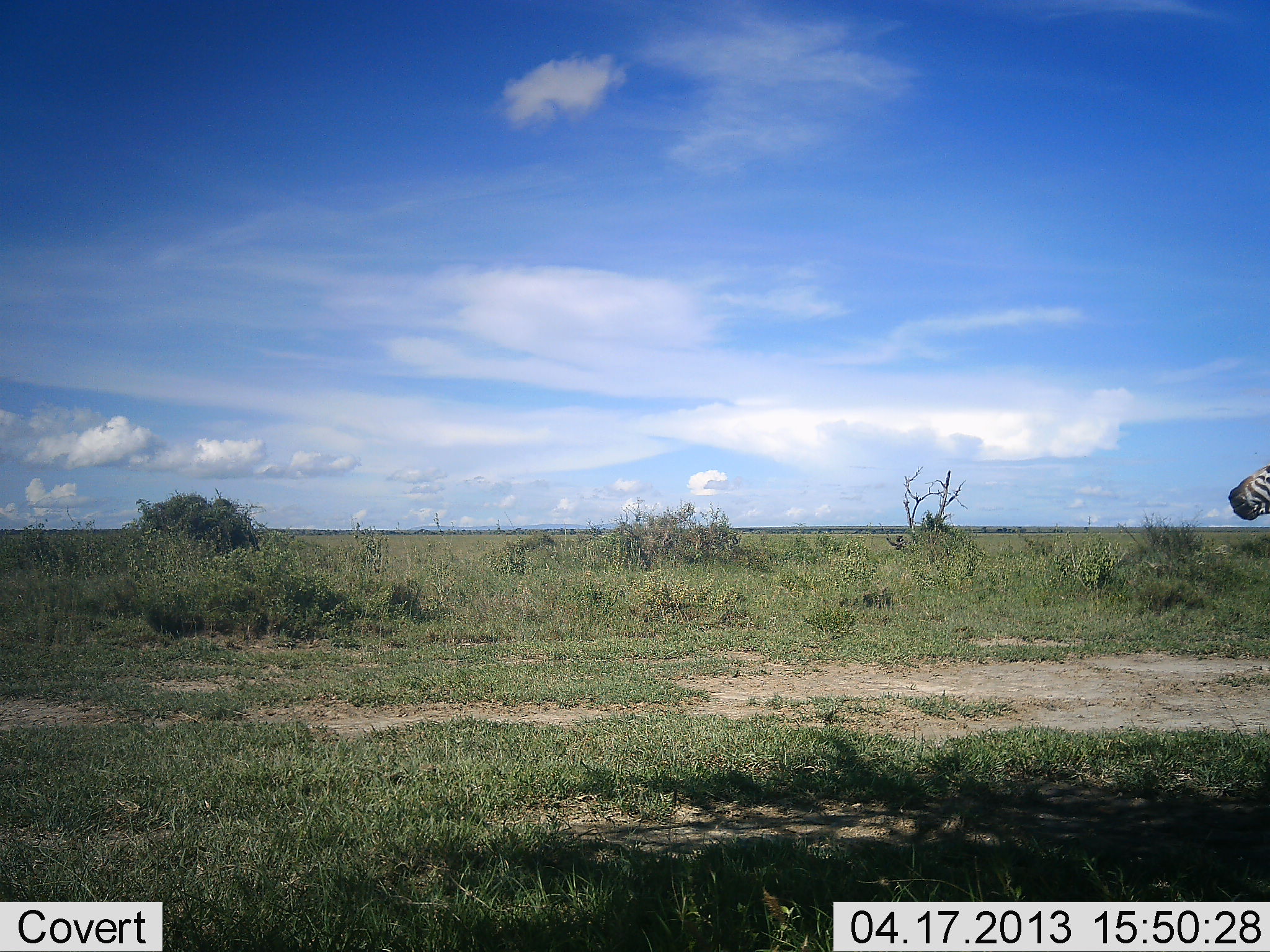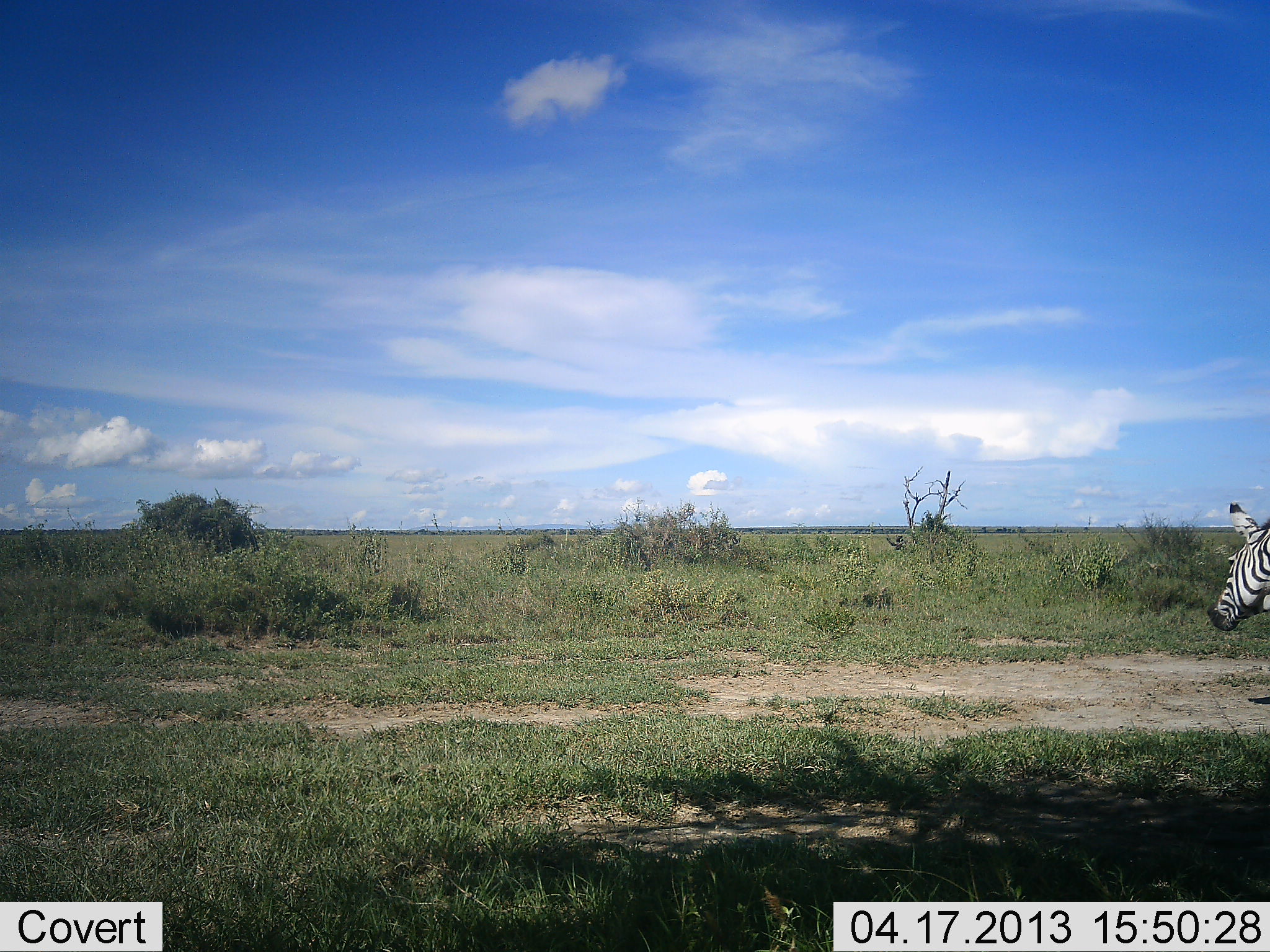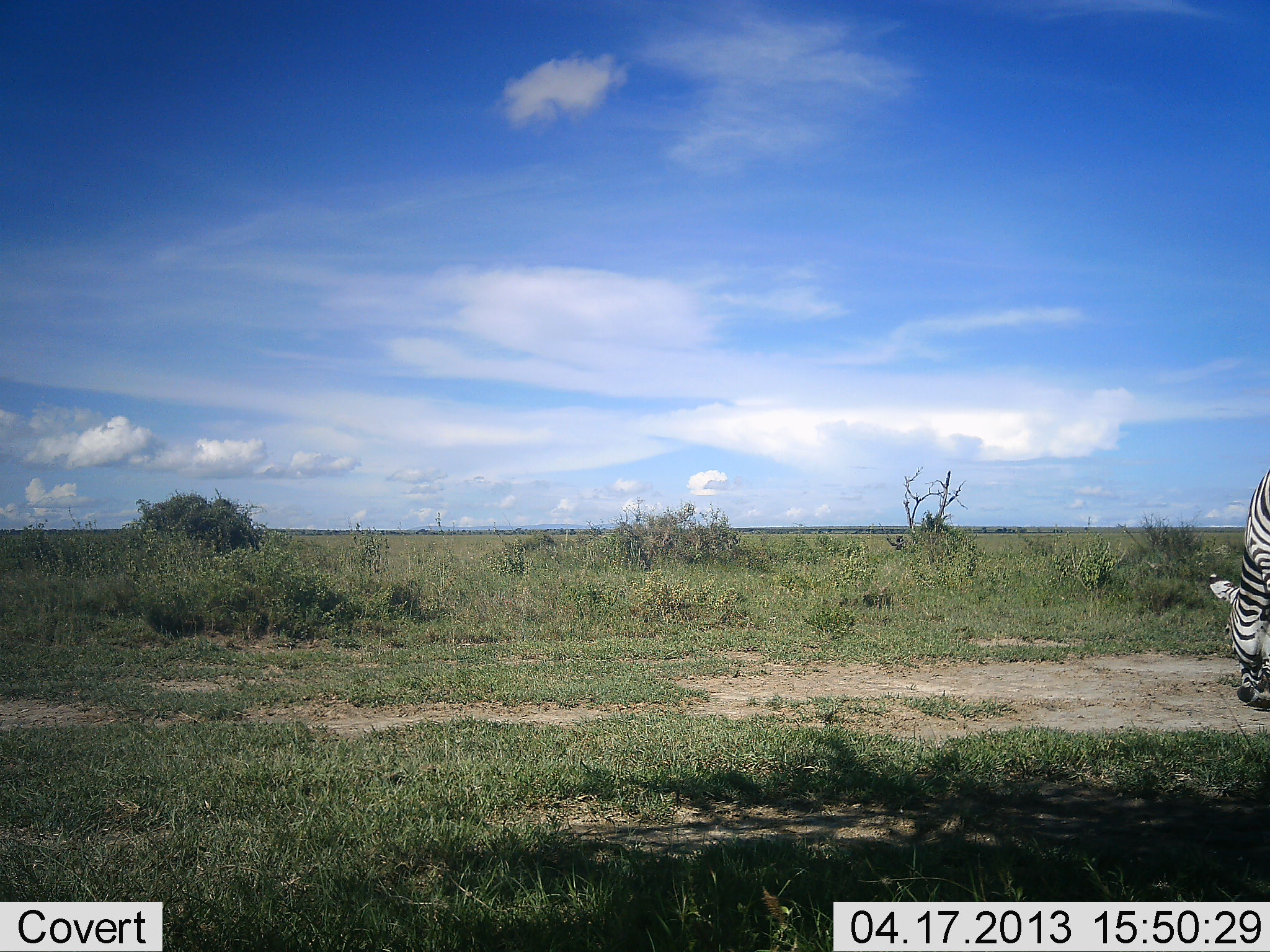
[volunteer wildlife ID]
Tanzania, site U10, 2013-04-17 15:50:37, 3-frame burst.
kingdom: Animalia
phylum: Chordata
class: Mammalia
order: Perissodactyla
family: Equidae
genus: Equus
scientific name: Equus quagga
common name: plains zebra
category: zebra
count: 1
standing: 43%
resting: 3%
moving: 38%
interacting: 0%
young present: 0%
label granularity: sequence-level